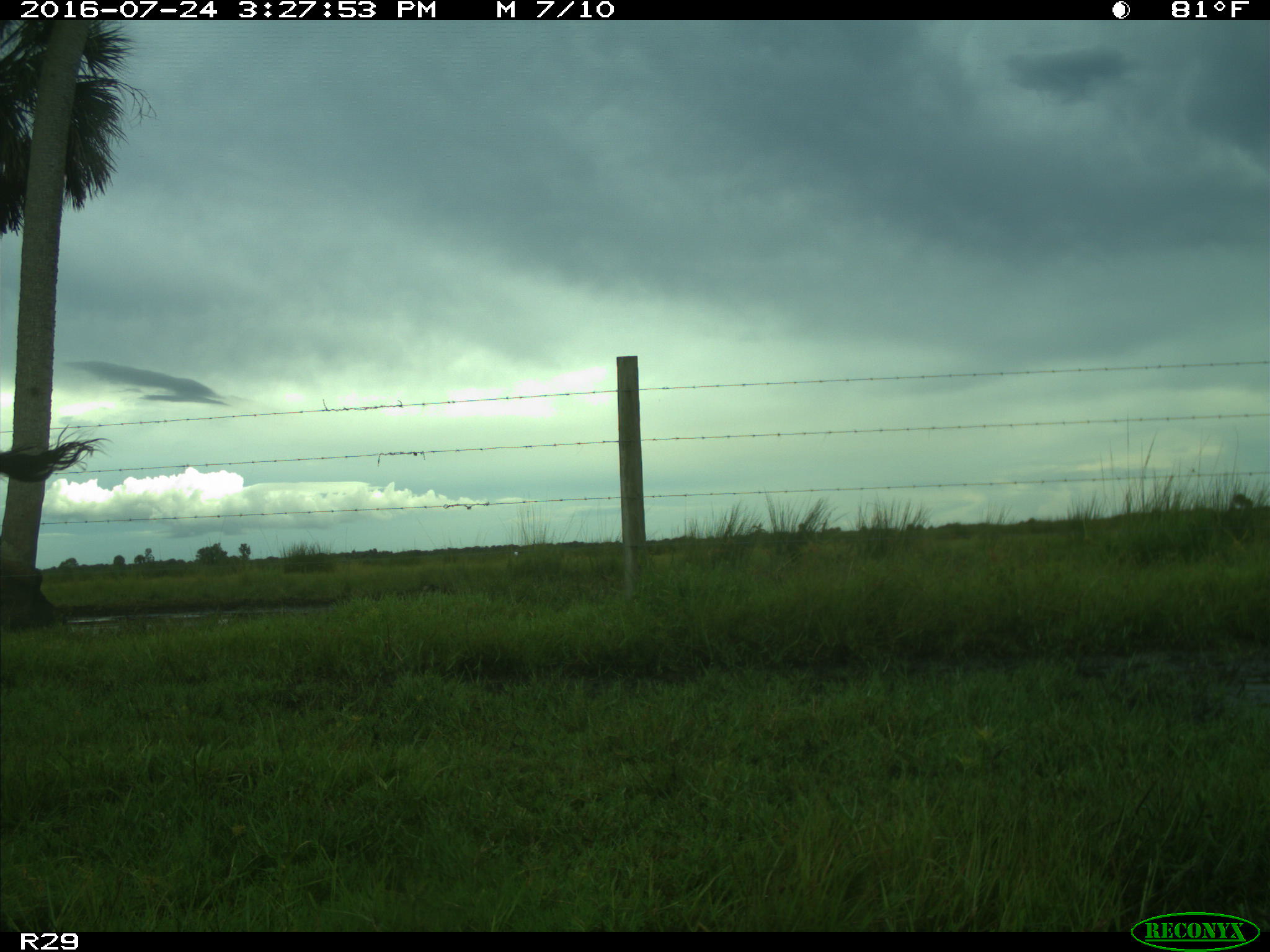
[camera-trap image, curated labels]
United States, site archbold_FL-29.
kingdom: Animalia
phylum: Chordata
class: Mammalia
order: Artiodactyla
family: Bovidae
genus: Bos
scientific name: Bos taurus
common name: domestic cow